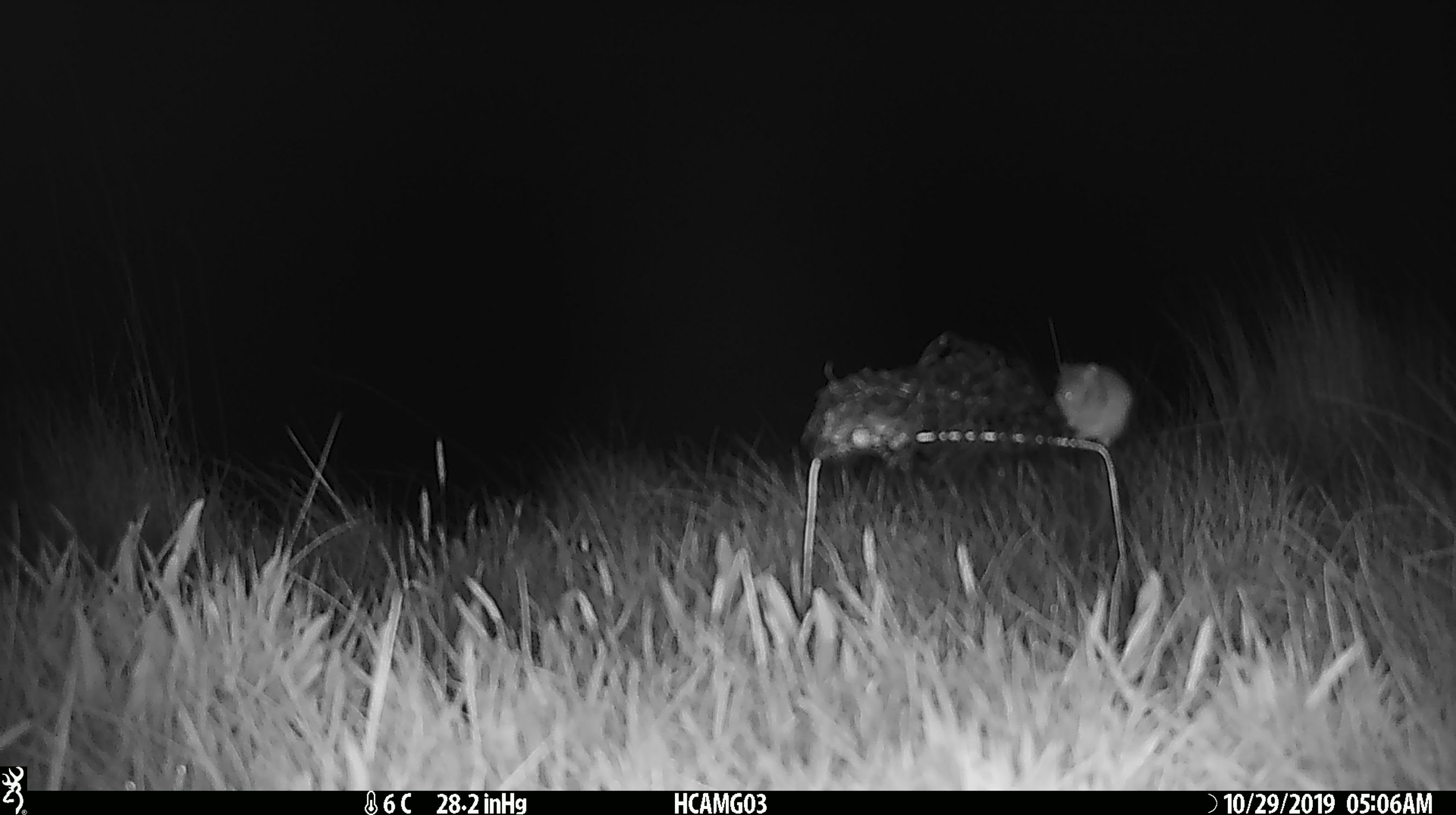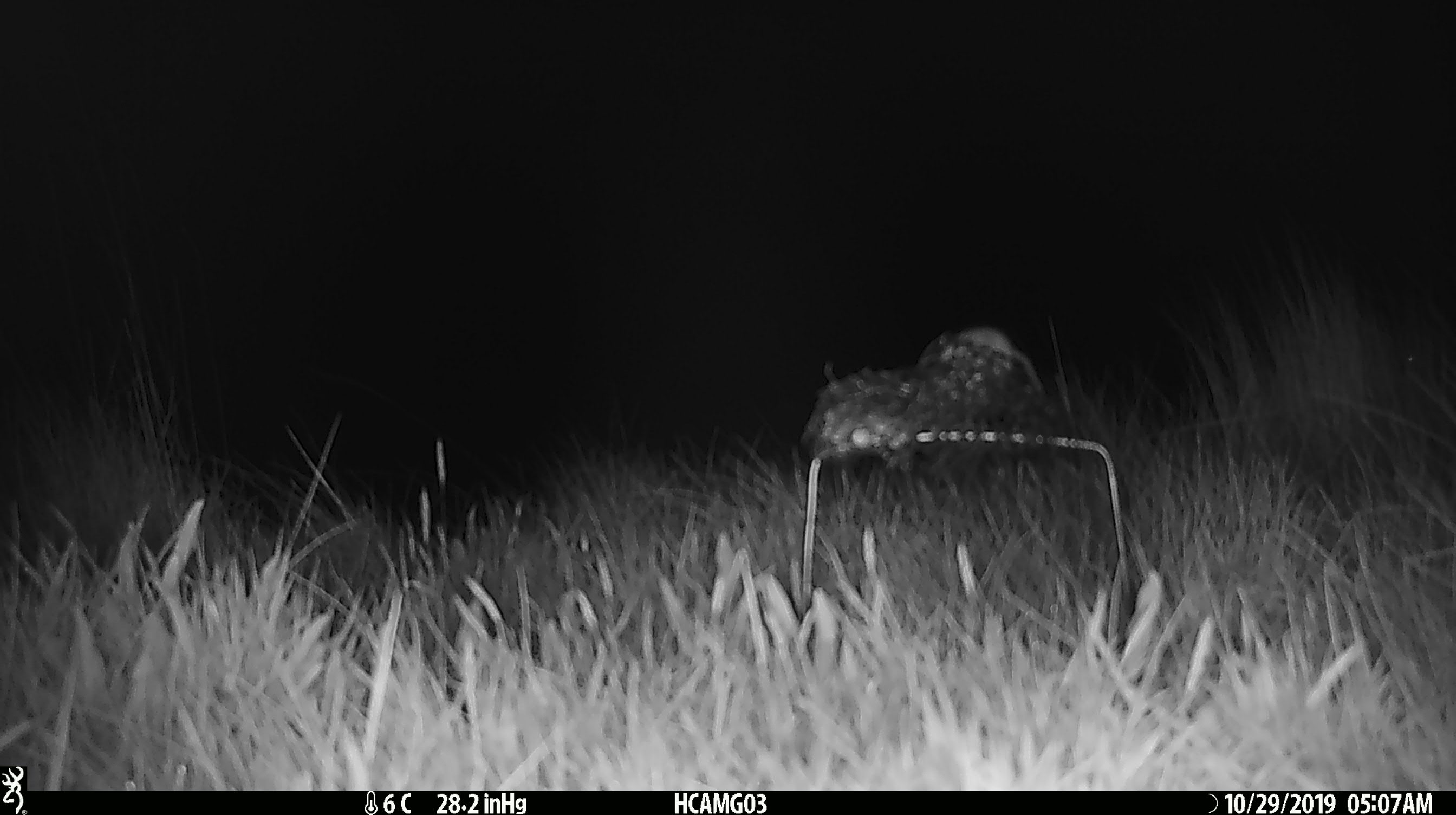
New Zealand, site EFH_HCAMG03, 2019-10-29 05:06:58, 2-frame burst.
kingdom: Animalia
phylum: Chordata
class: Mammalia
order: Rodentia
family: Muridae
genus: Mus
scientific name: Mus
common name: mouse